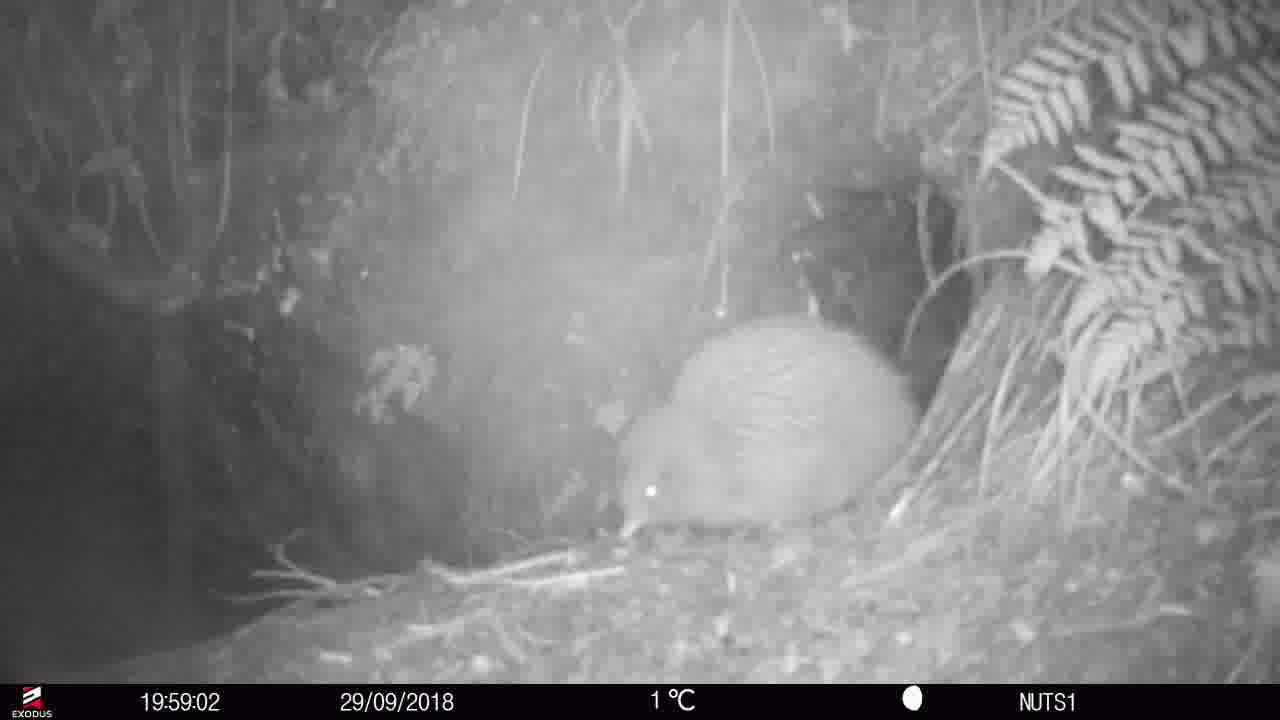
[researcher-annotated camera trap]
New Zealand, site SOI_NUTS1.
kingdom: Animalia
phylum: Chordata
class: Aves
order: Apterygiformes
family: Apterygidae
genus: Apteryx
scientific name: Apteryx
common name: kiwi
Kiwi (Apteryx).